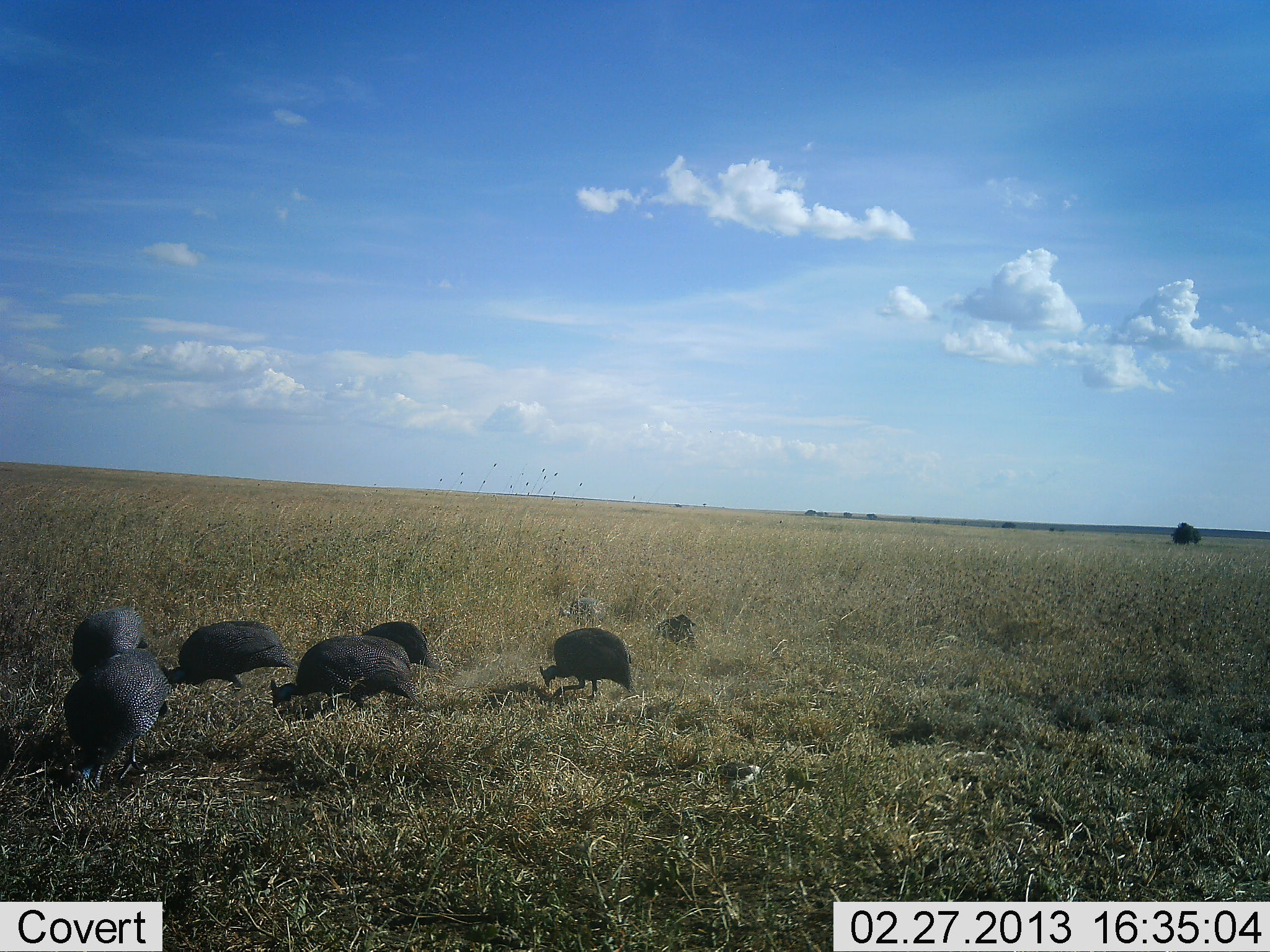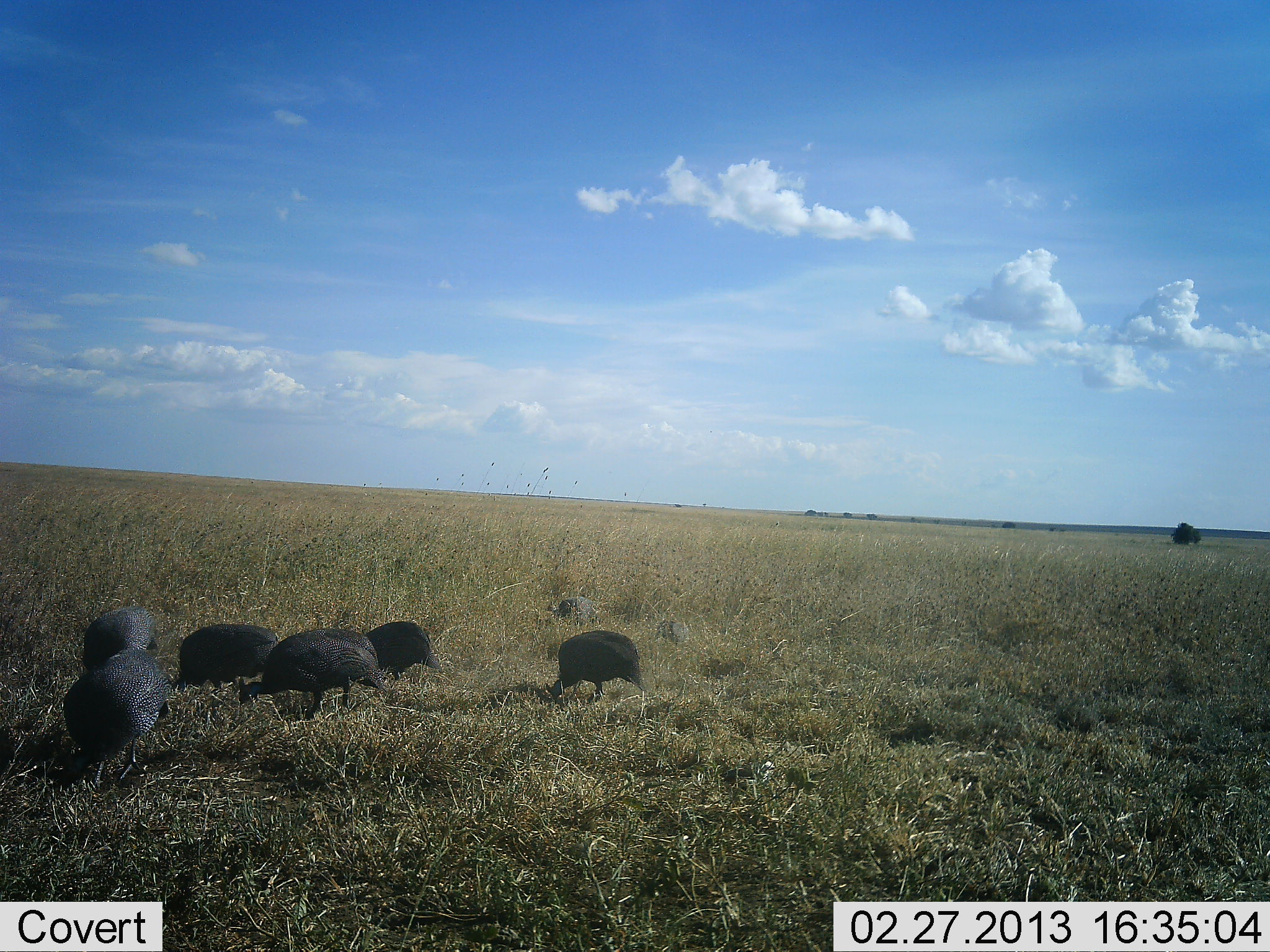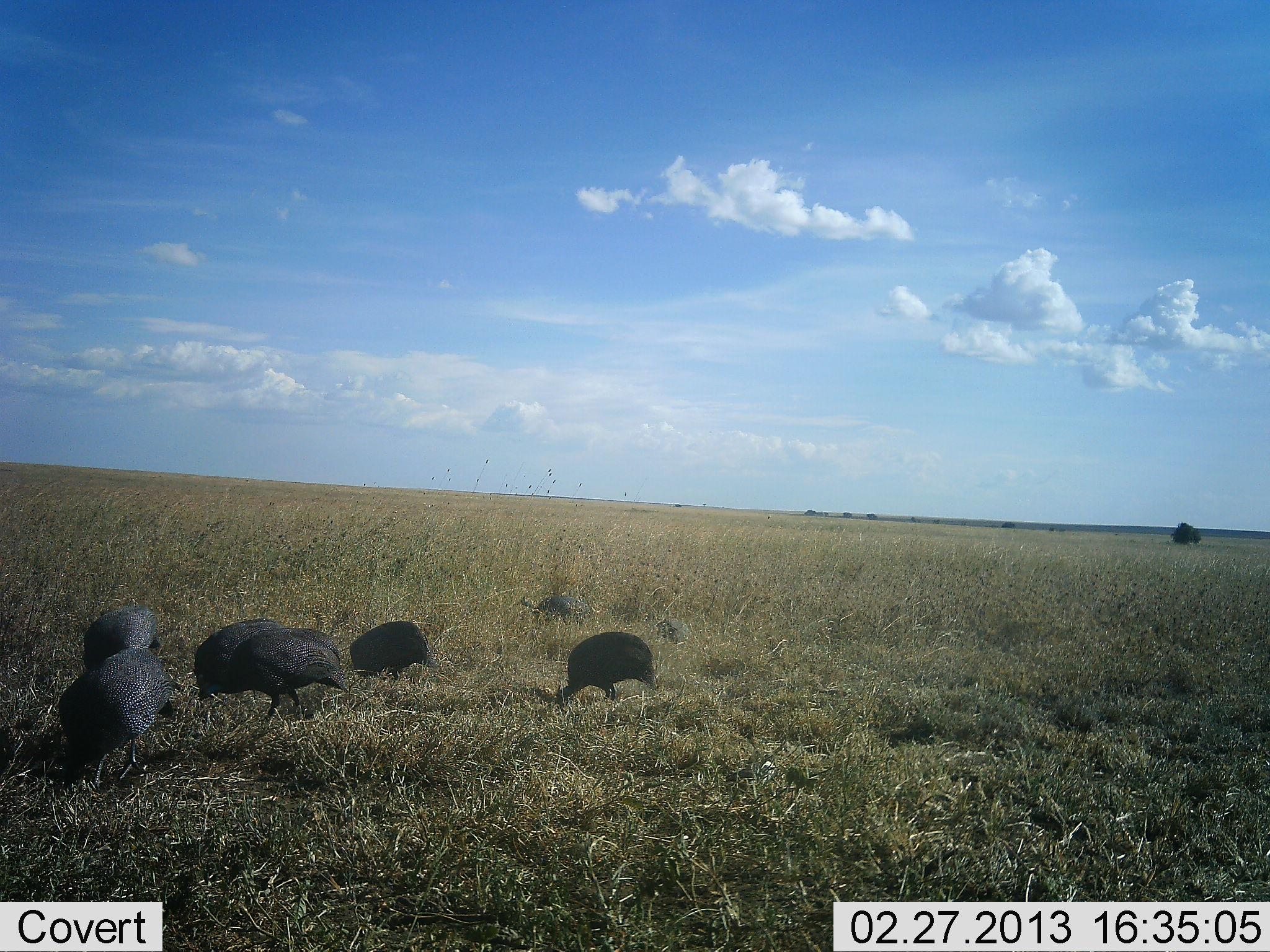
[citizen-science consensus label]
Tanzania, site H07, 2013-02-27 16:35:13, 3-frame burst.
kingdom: Animalia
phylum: Chordata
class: Aves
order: Galliformes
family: Numididae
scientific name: Numididae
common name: guinea fowl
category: guineafowl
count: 8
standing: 18%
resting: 6%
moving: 12%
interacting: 0%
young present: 24%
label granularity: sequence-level